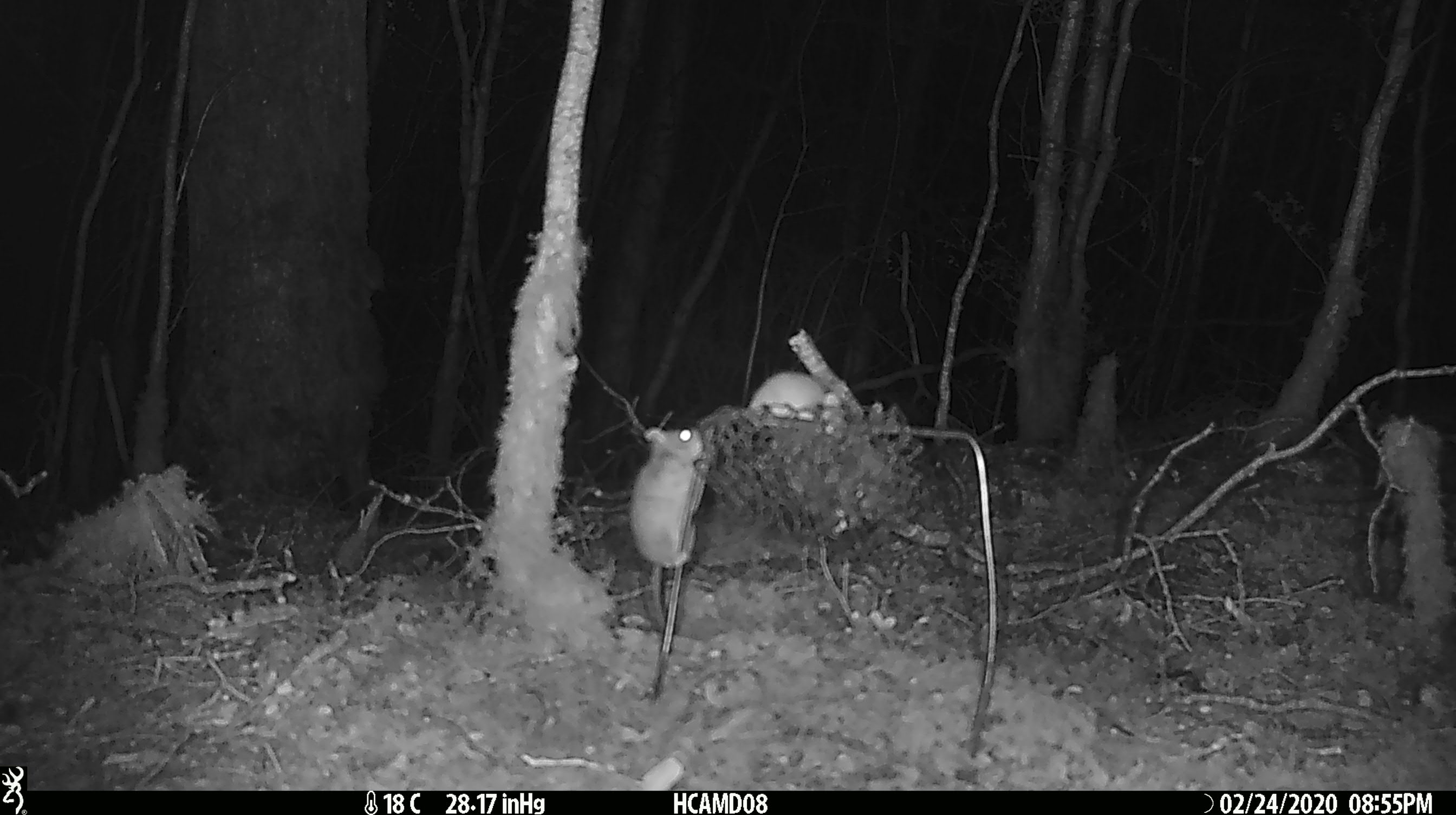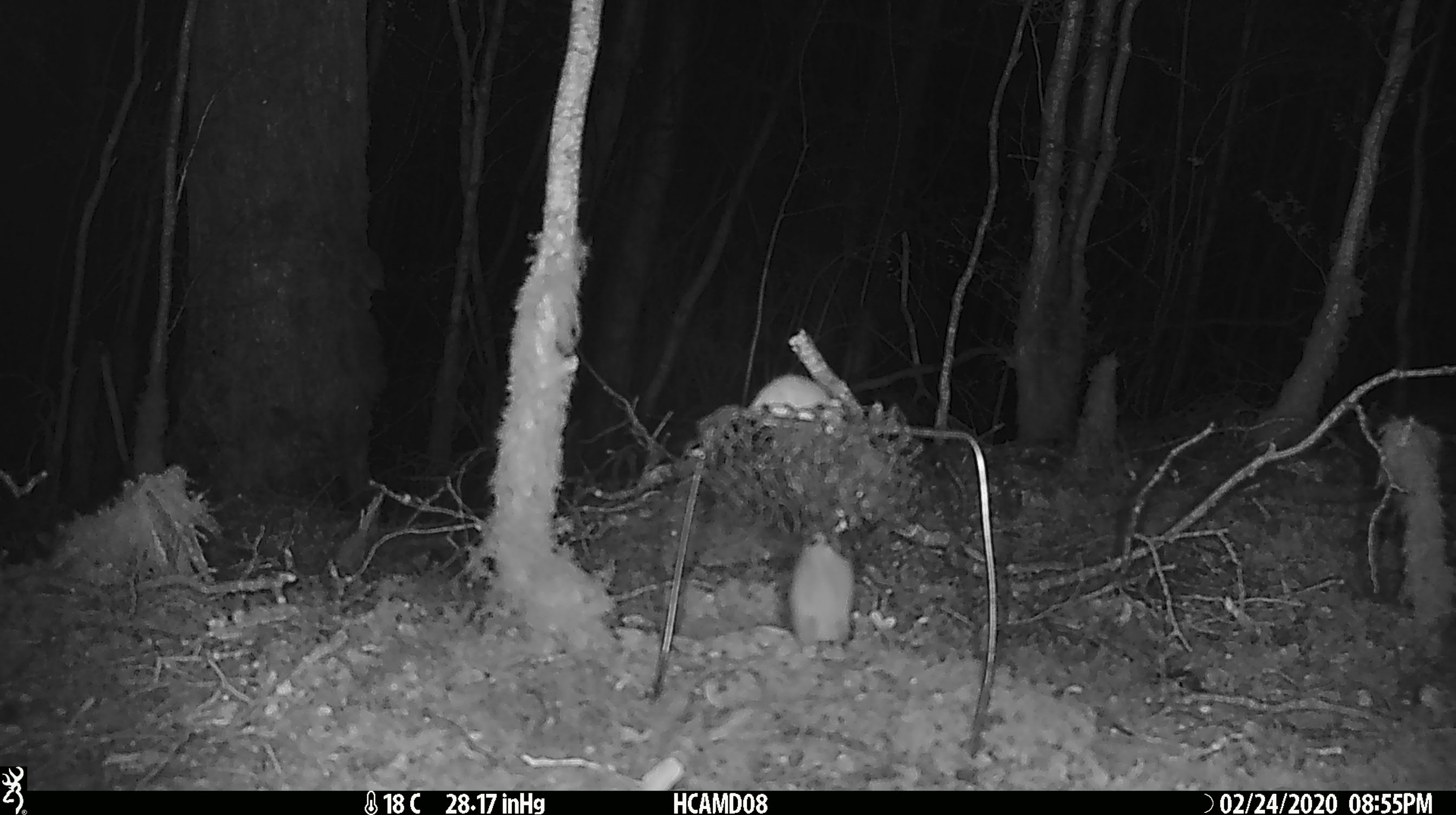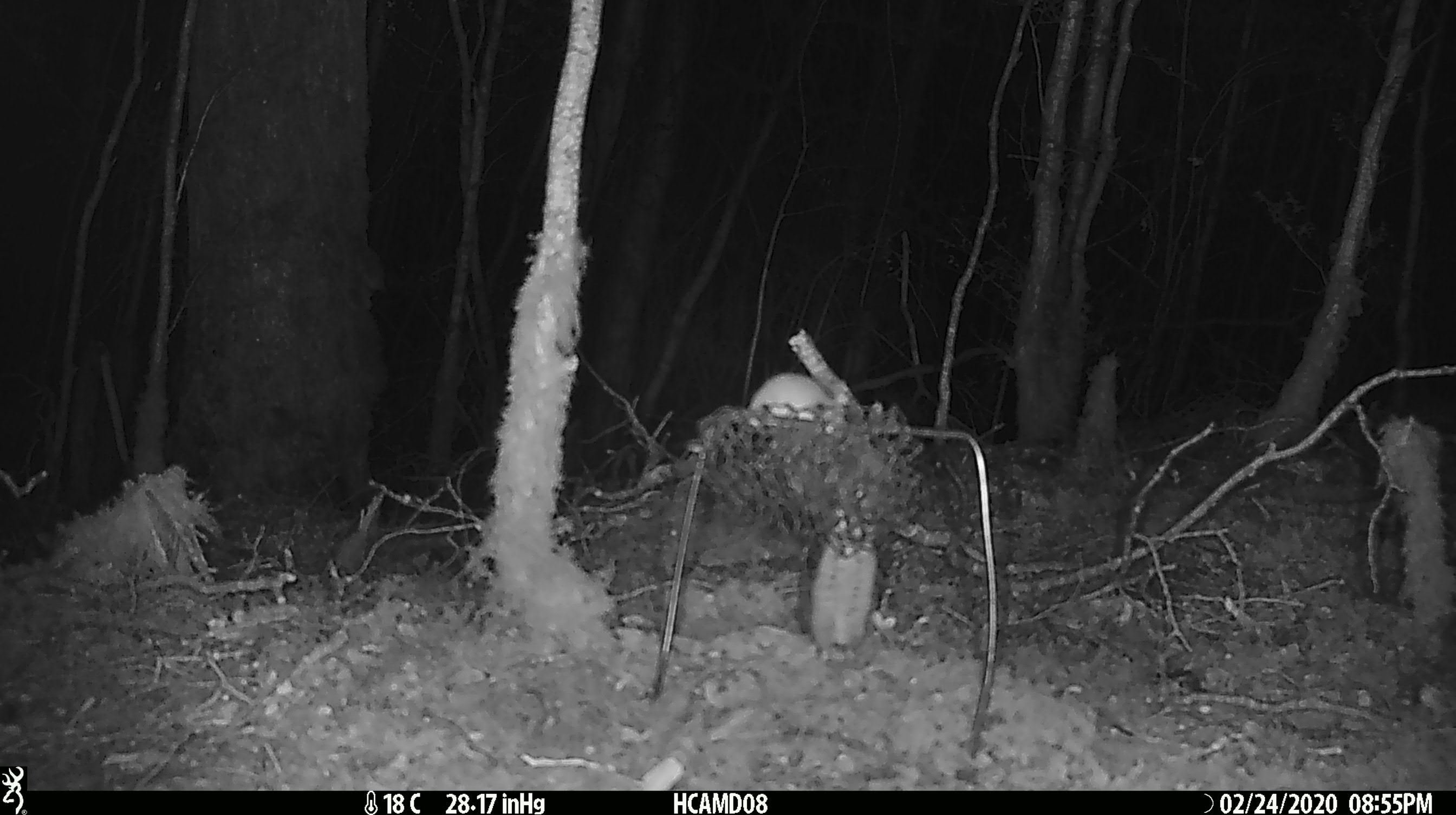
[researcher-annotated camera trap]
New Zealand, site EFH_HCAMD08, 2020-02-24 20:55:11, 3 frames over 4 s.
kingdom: Animalia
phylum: Chordata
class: Mammalia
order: Rodentia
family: Muridae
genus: Mus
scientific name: Mus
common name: mouse